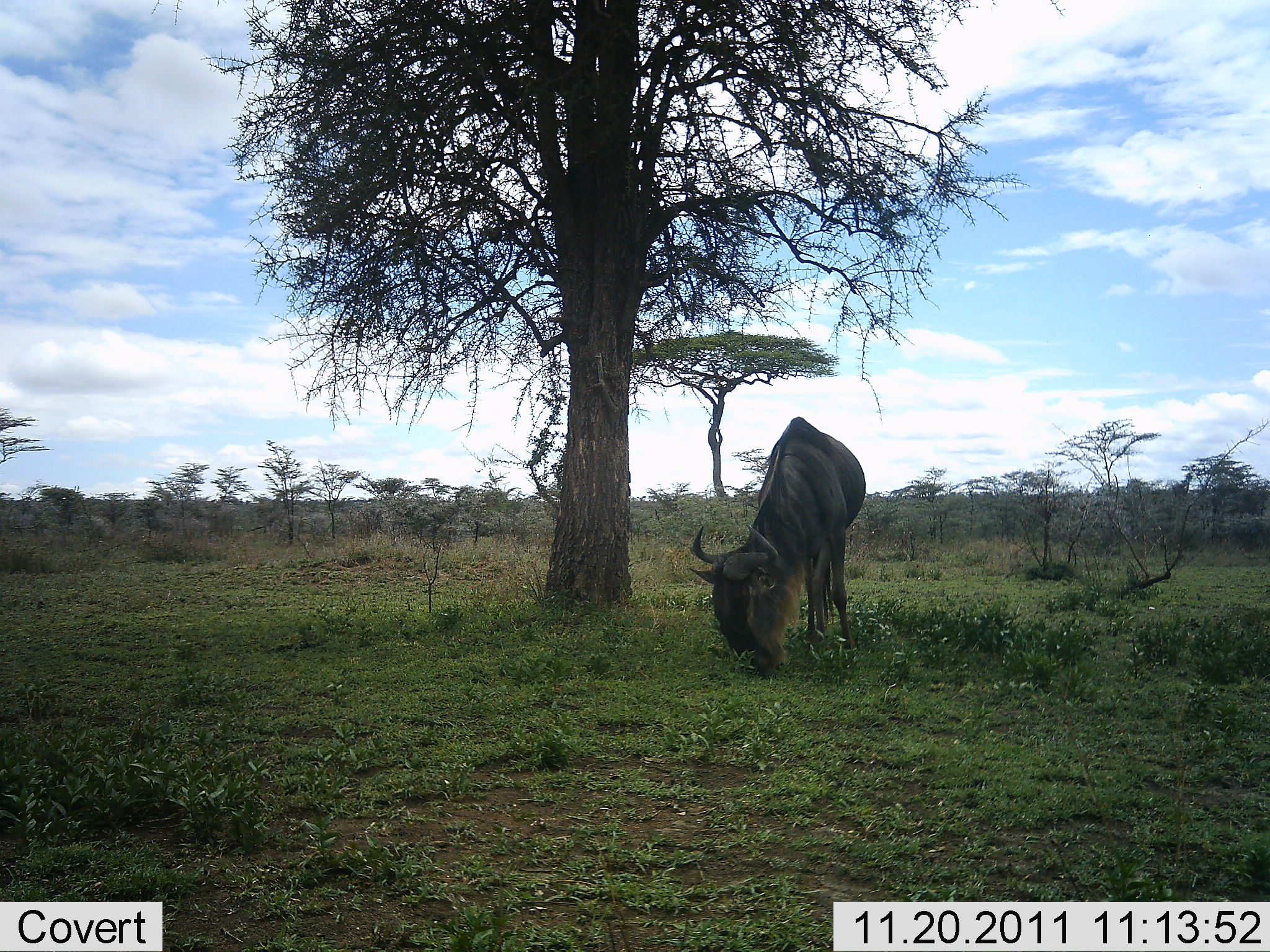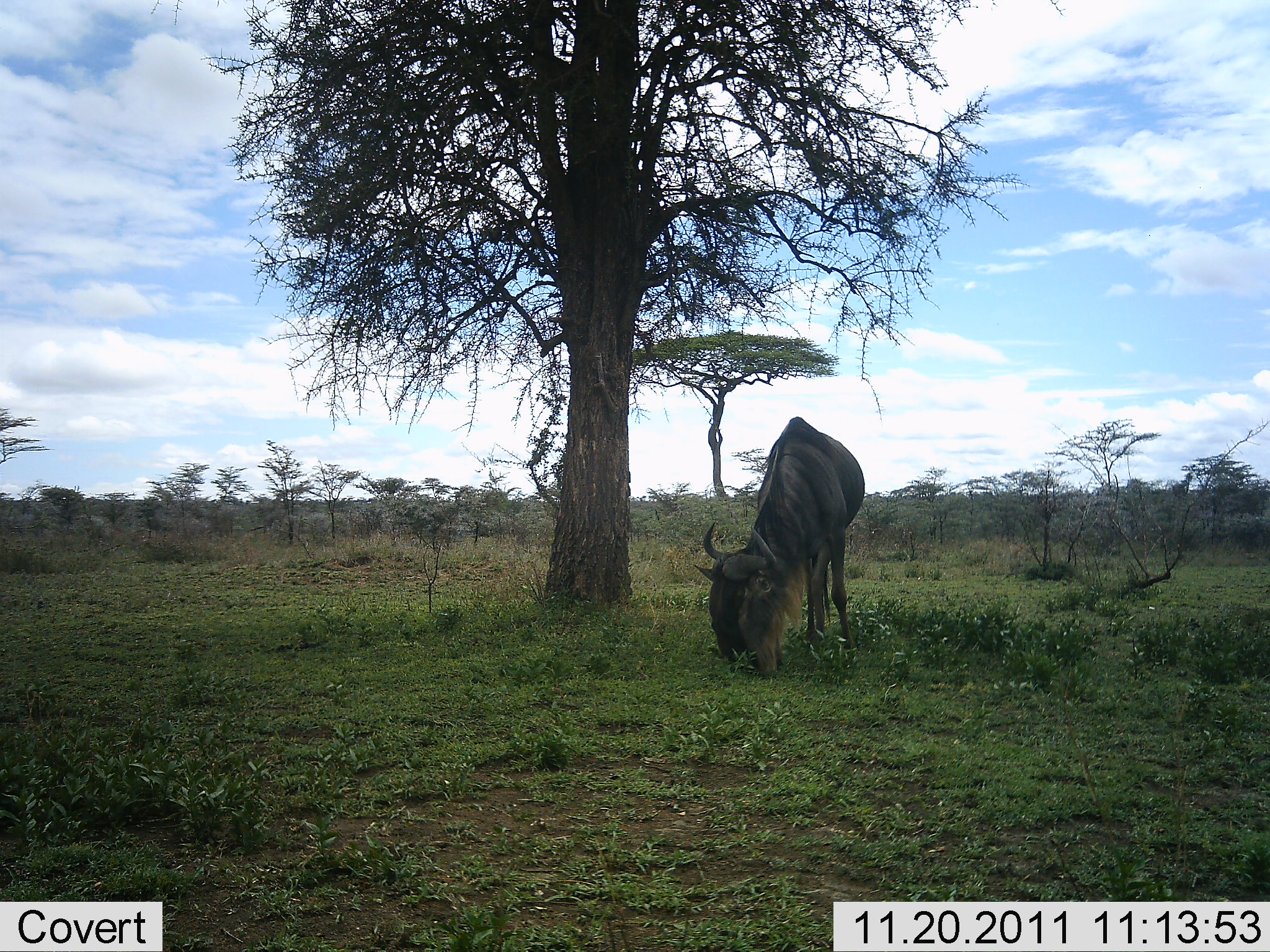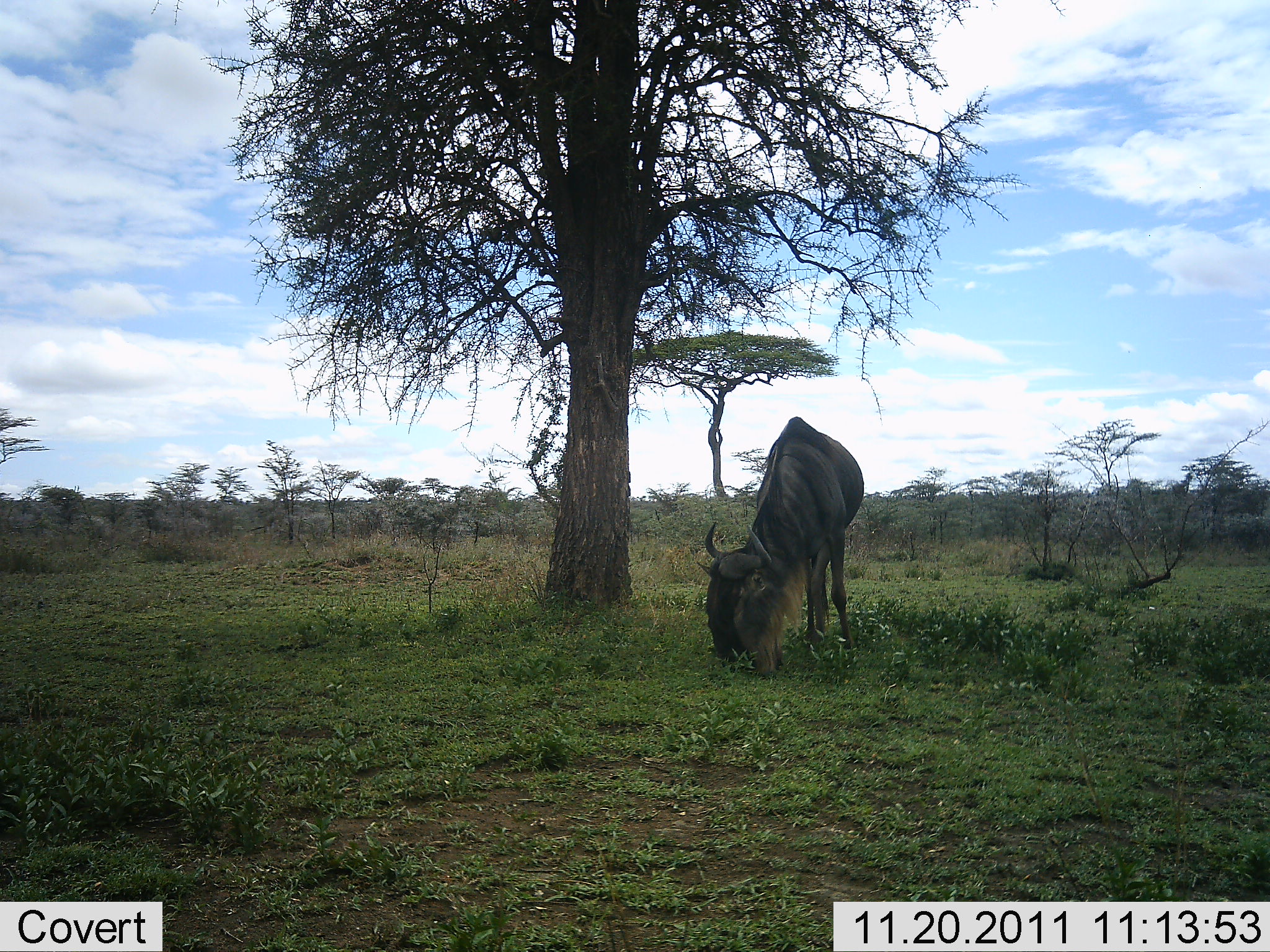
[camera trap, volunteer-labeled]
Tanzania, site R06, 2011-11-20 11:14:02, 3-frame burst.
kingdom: Animalia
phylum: Chordata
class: Mammalia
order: Artiodactyla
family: Bovidae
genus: Connochaetes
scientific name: Connochaetes taurinus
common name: blue wildebeest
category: wildebeest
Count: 1.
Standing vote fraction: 33%.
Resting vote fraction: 0%.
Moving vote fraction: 8%.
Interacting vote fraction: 0%.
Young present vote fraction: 0%.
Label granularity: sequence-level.